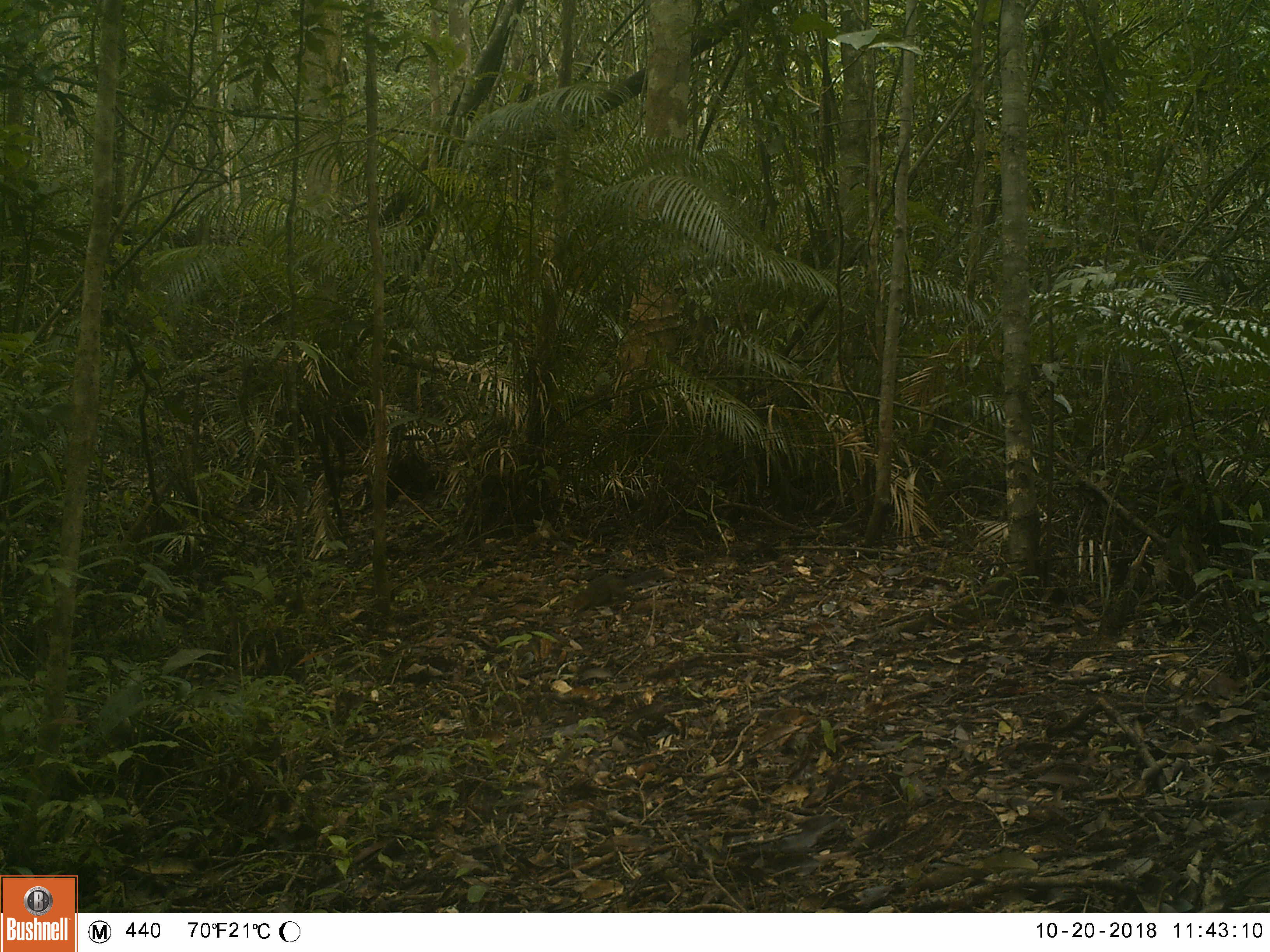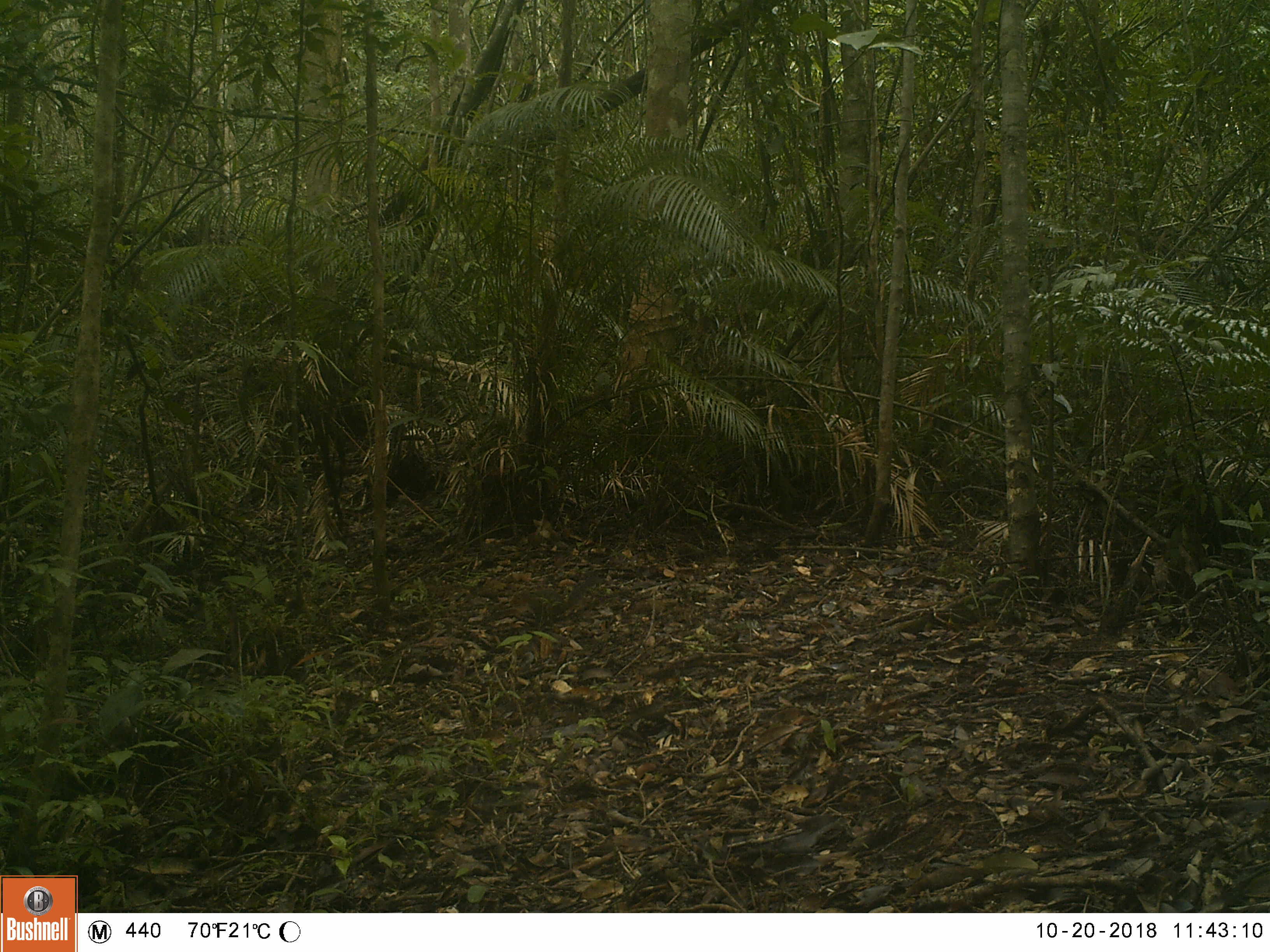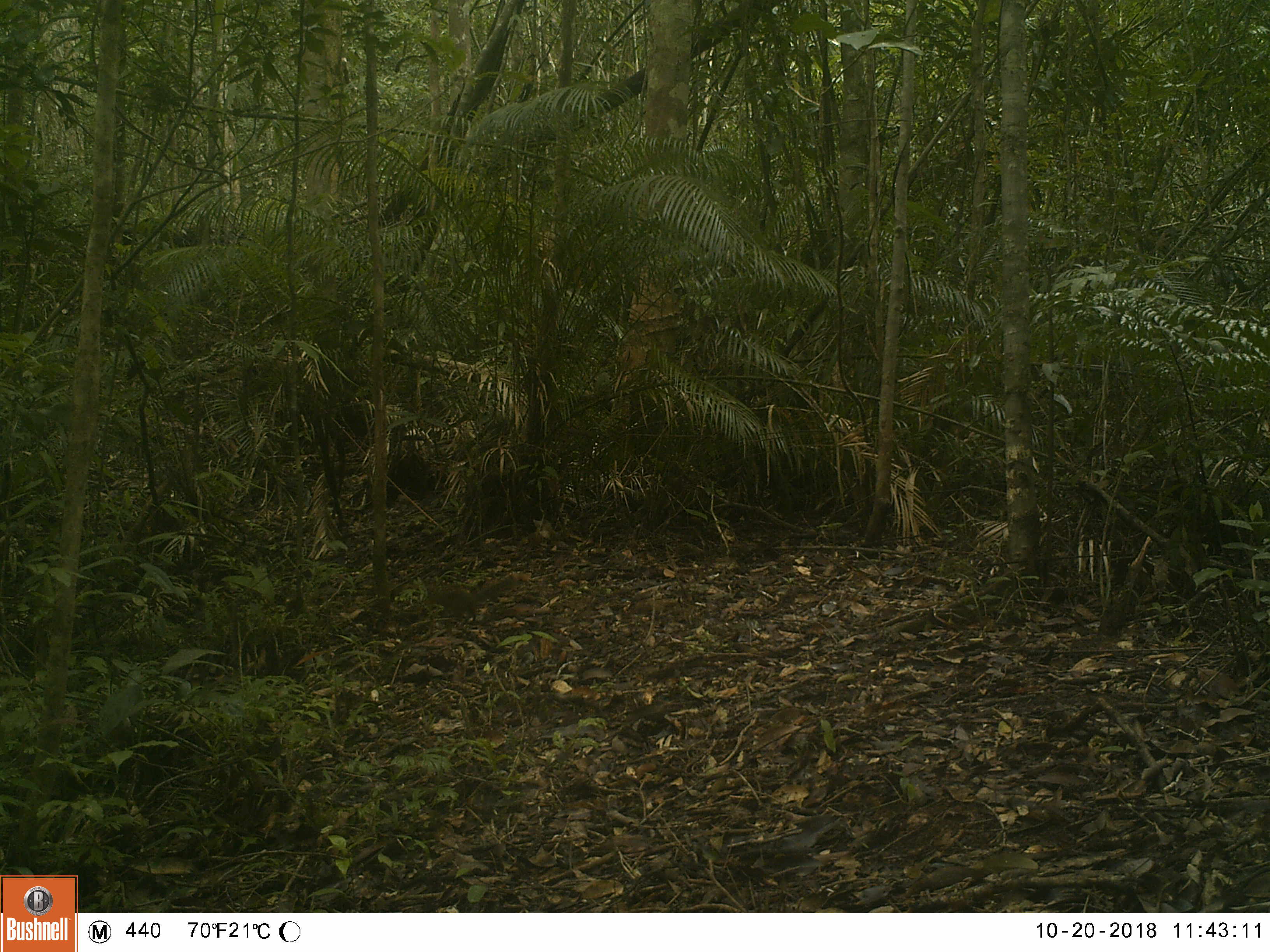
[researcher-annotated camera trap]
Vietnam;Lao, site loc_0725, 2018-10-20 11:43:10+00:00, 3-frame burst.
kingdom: Animalia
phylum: Chordata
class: Mammalia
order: Rodentia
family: Sciuridae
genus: Dremomys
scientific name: Dremomys rufigenis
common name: red-cheeked squirrel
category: red cheeked squirrel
Red cheeked squirrel (red-cheeked squirrel) (Dremomys rufigenis). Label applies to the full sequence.